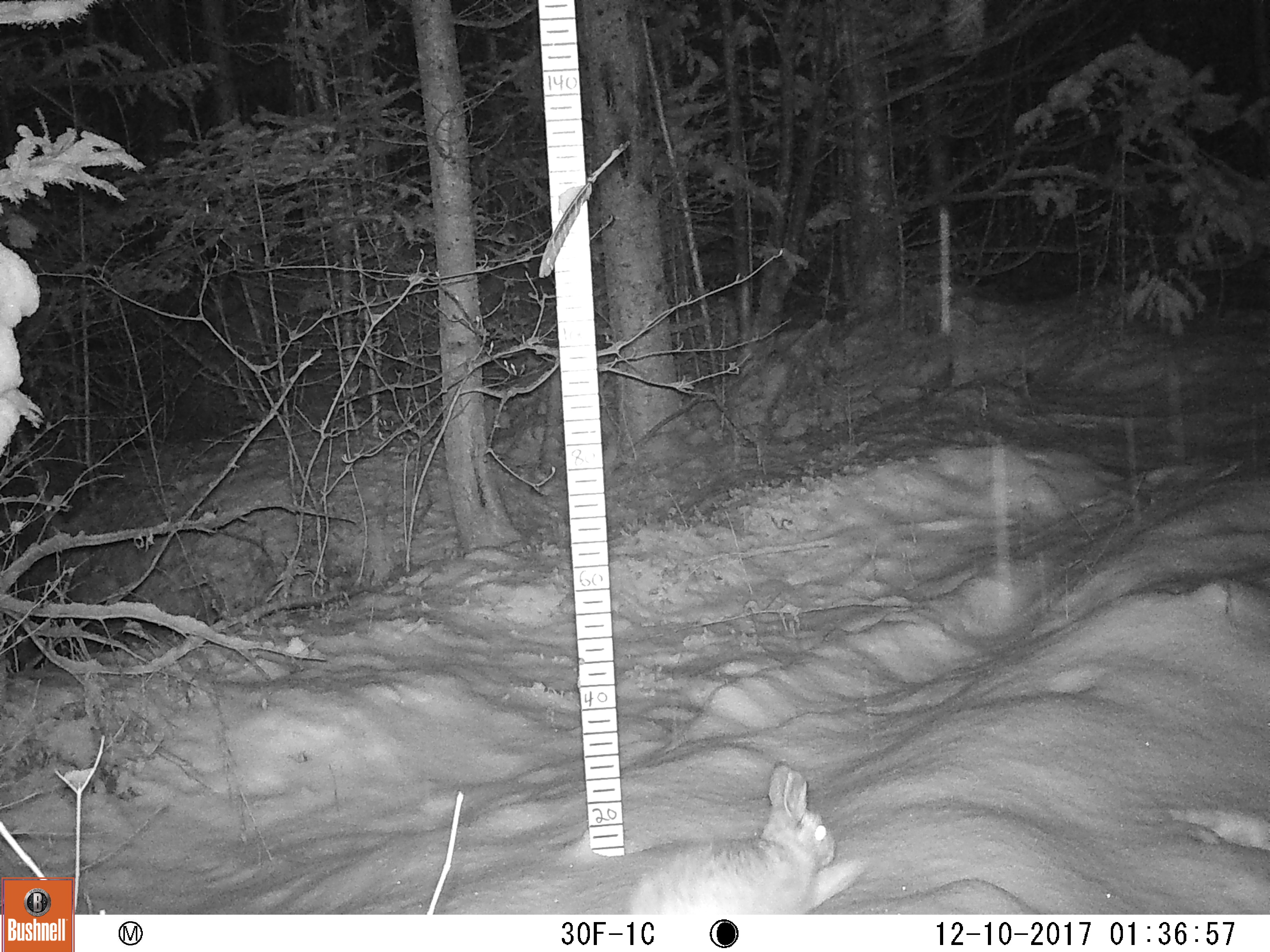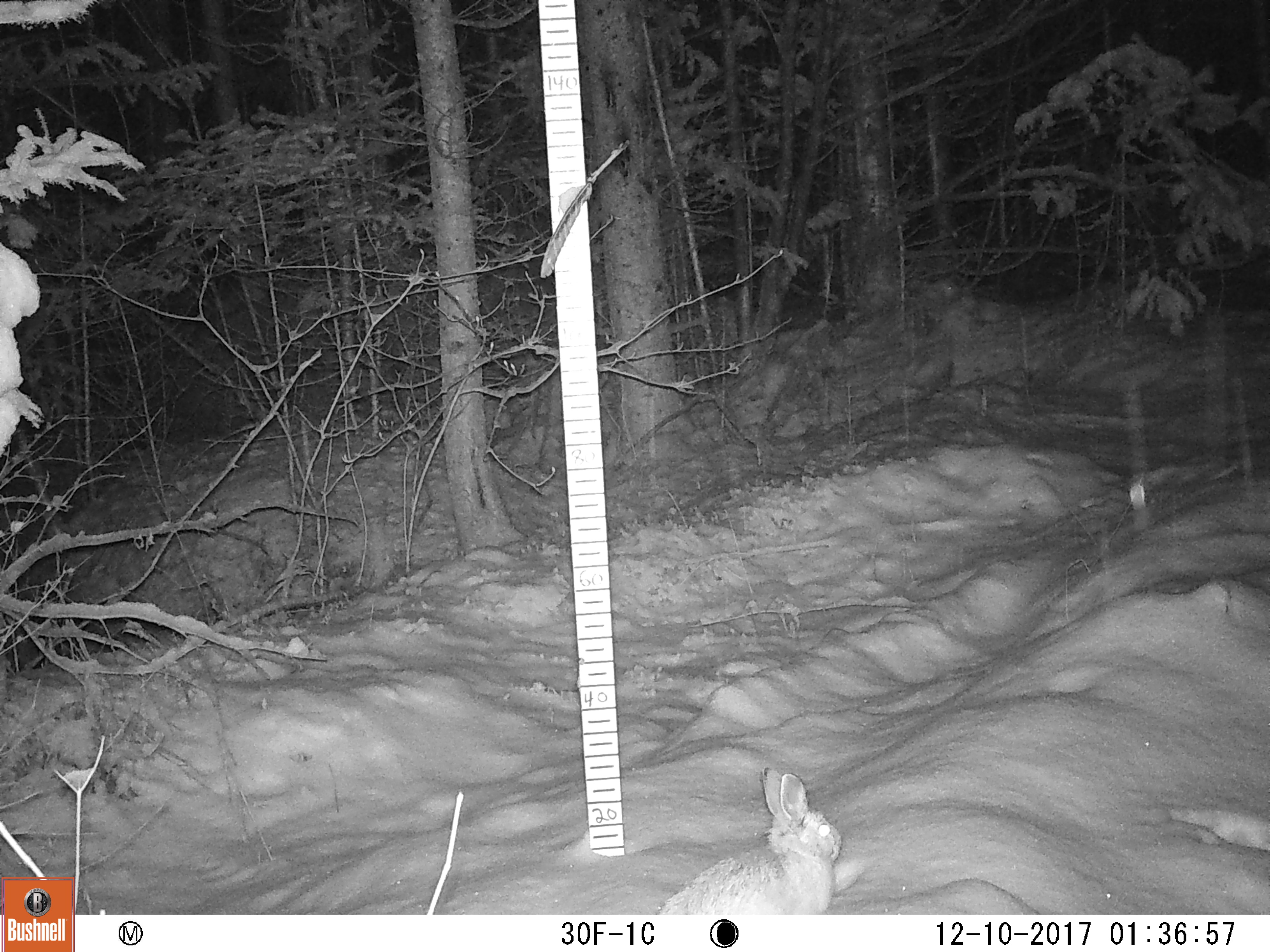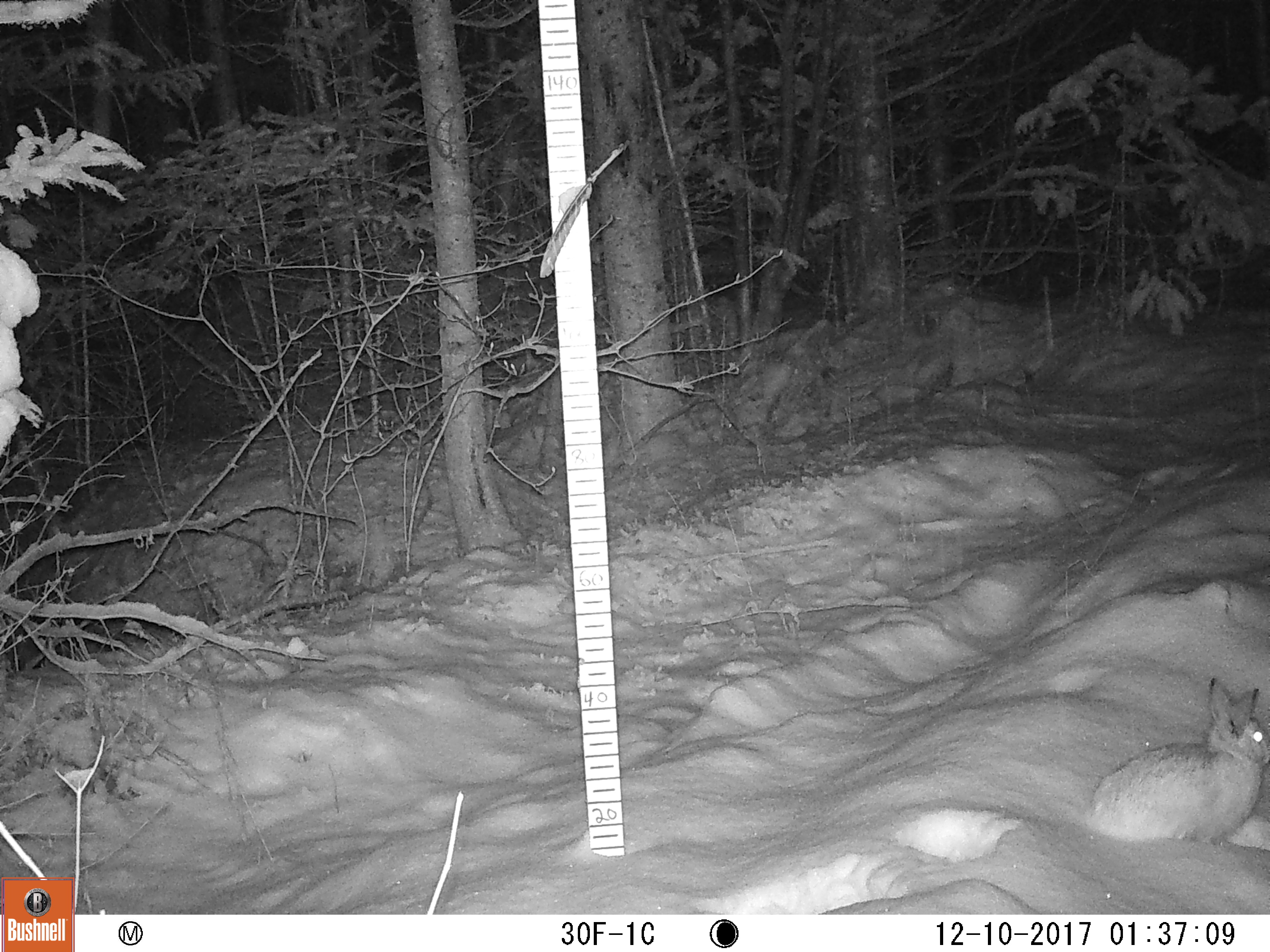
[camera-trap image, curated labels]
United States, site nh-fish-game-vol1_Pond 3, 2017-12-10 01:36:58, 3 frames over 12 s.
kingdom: Animalia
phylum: Chordata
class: Mammalia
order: Lagomorpha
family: Leporidae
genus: Lepus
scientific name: Lepus americanus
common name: snowshoe hare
Snowshoe hare (Lepus americanus).